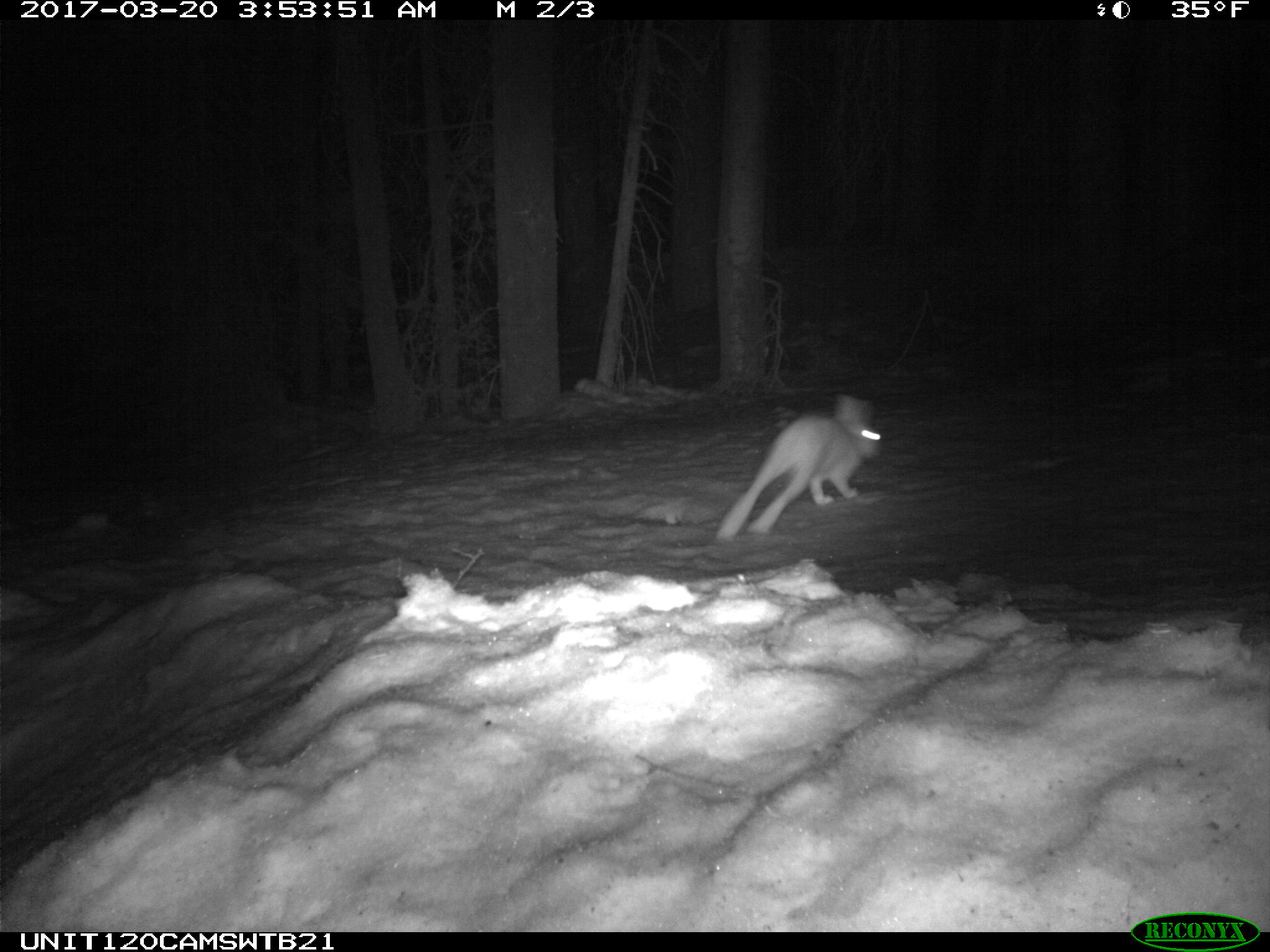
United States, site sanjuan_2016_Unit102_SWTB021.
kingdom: Animalia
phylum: Chordata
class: Mammalia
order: Lagomorpha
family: Leporidae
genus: Lepus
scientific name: Lepus americanus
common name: snowshoe hare